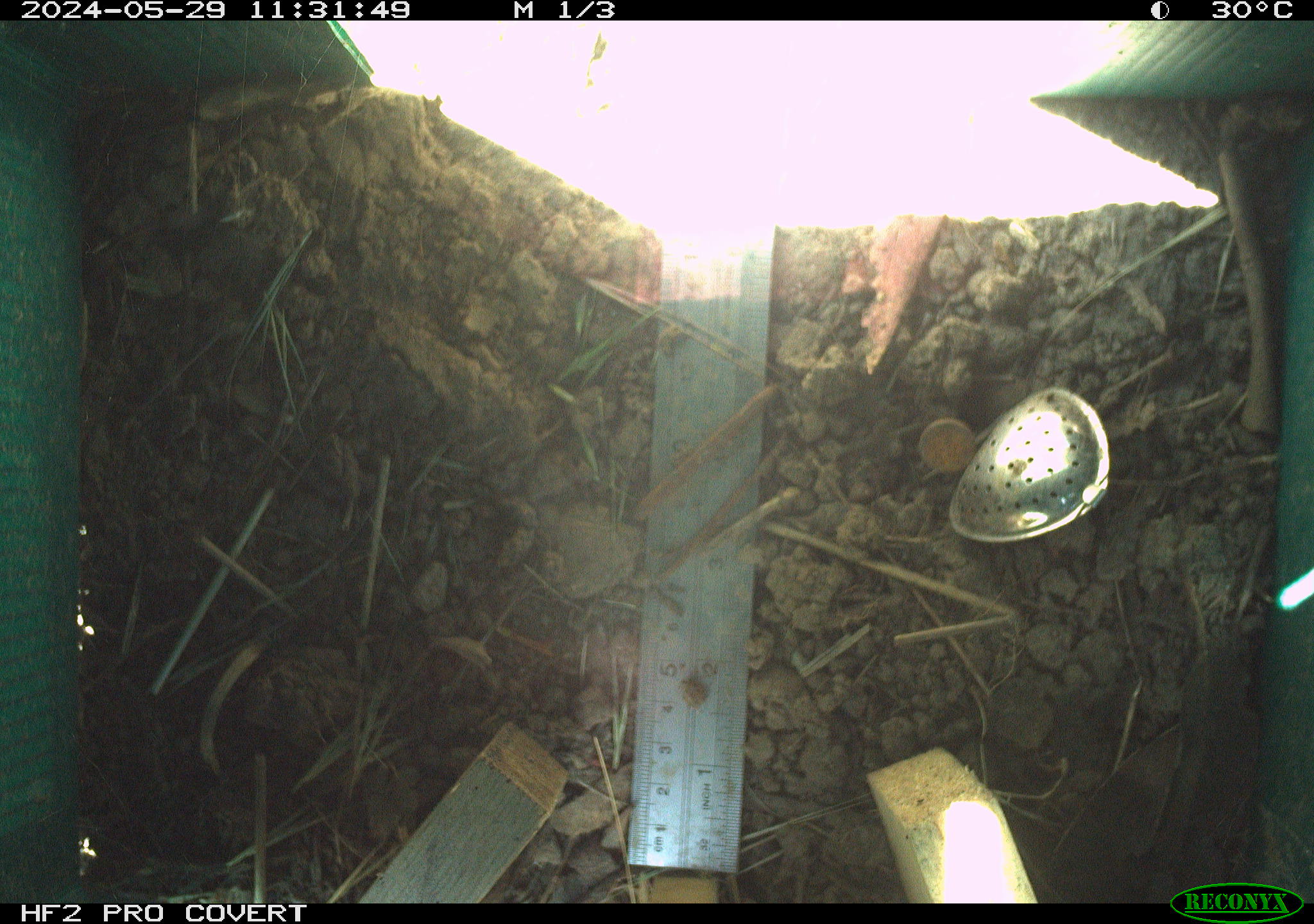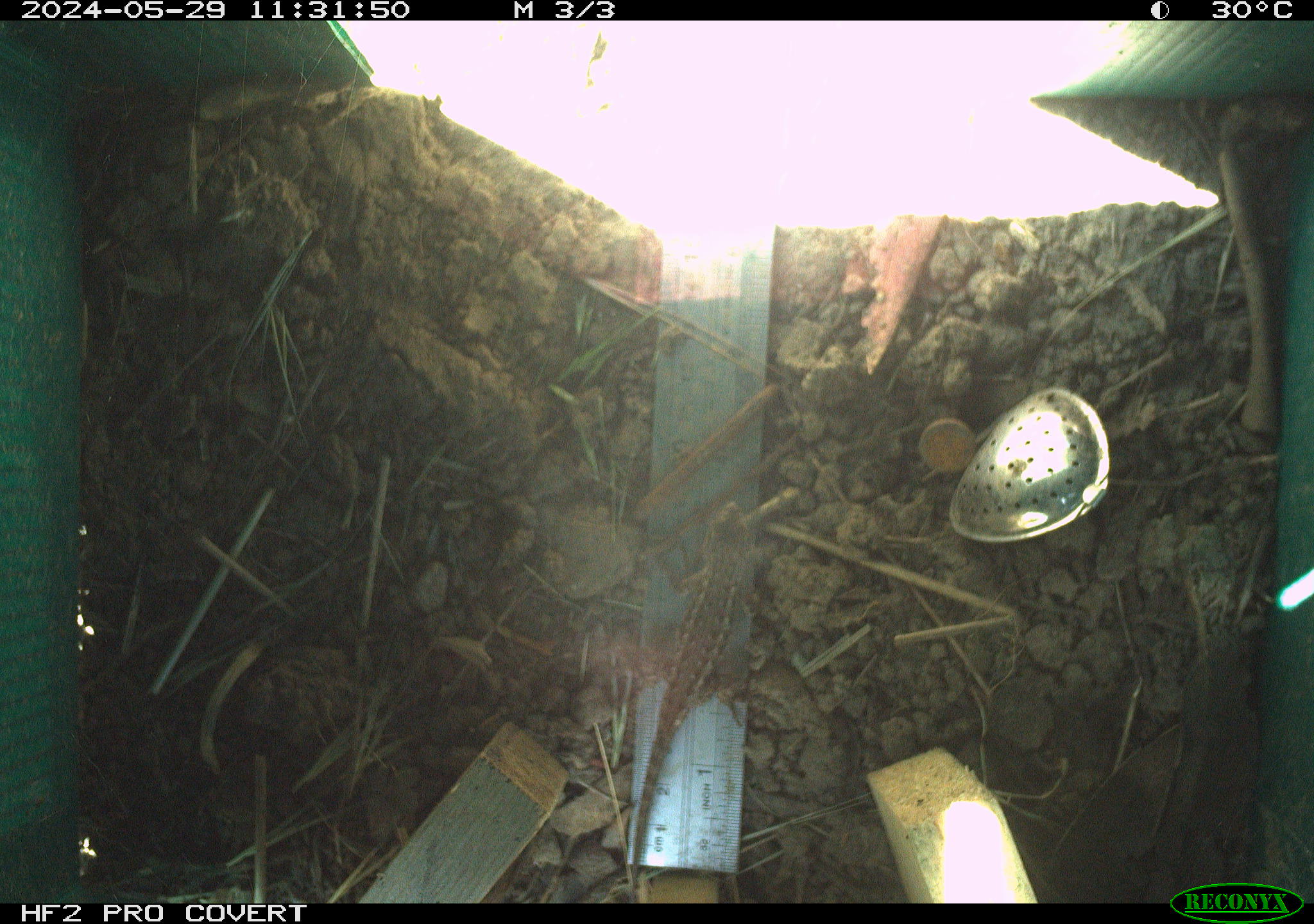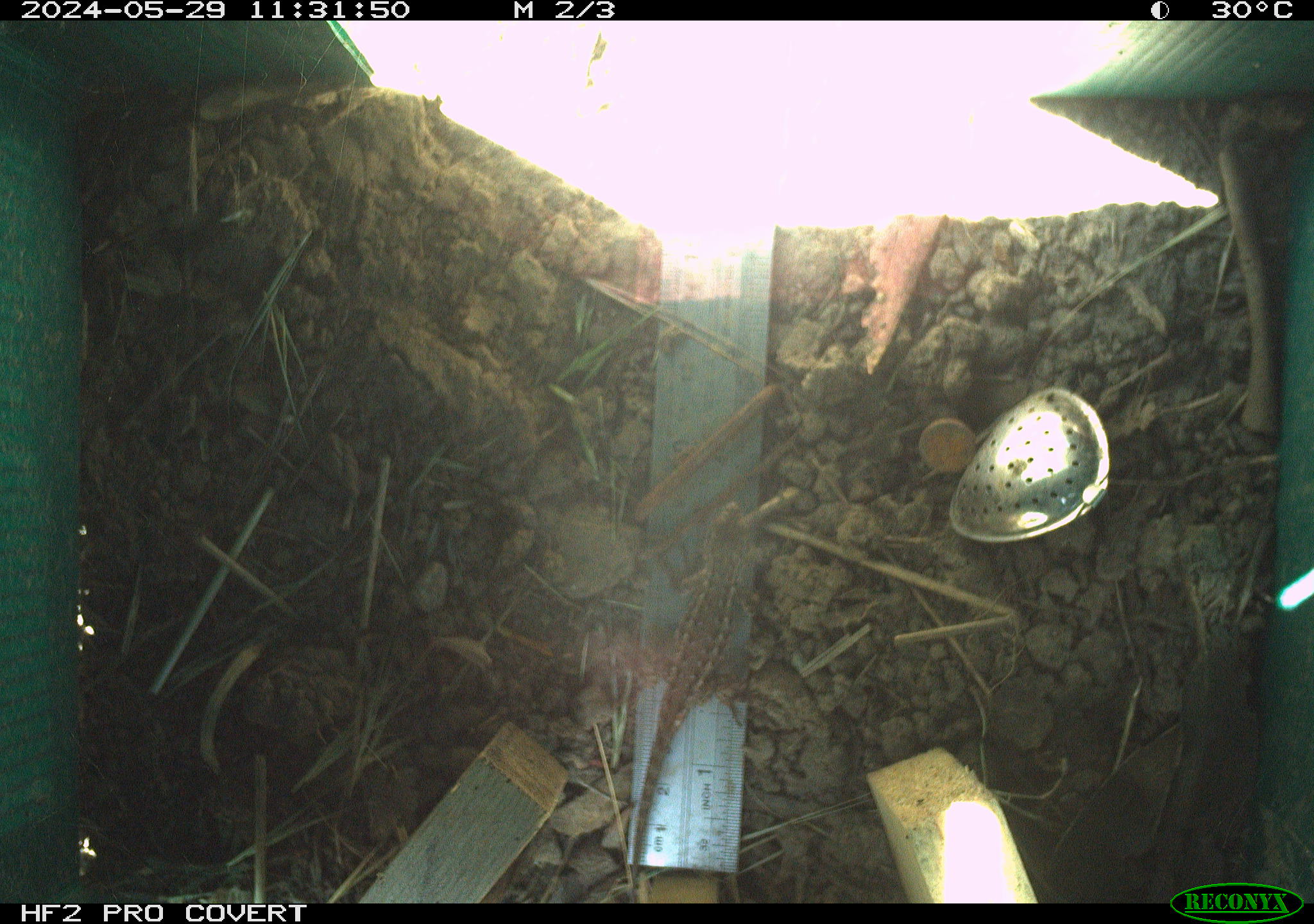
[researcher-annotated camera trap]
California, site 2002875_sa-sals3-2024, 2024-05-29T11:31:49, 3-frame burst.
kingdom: Animalia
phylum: Chordata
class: Reptilia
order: Squamata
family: Phrynosomatidae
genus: Sceloporus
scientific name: Sceloporus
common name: spiny lizards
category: sceloporus species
Sceloporus species (spiny lizards) (Sceloporus).